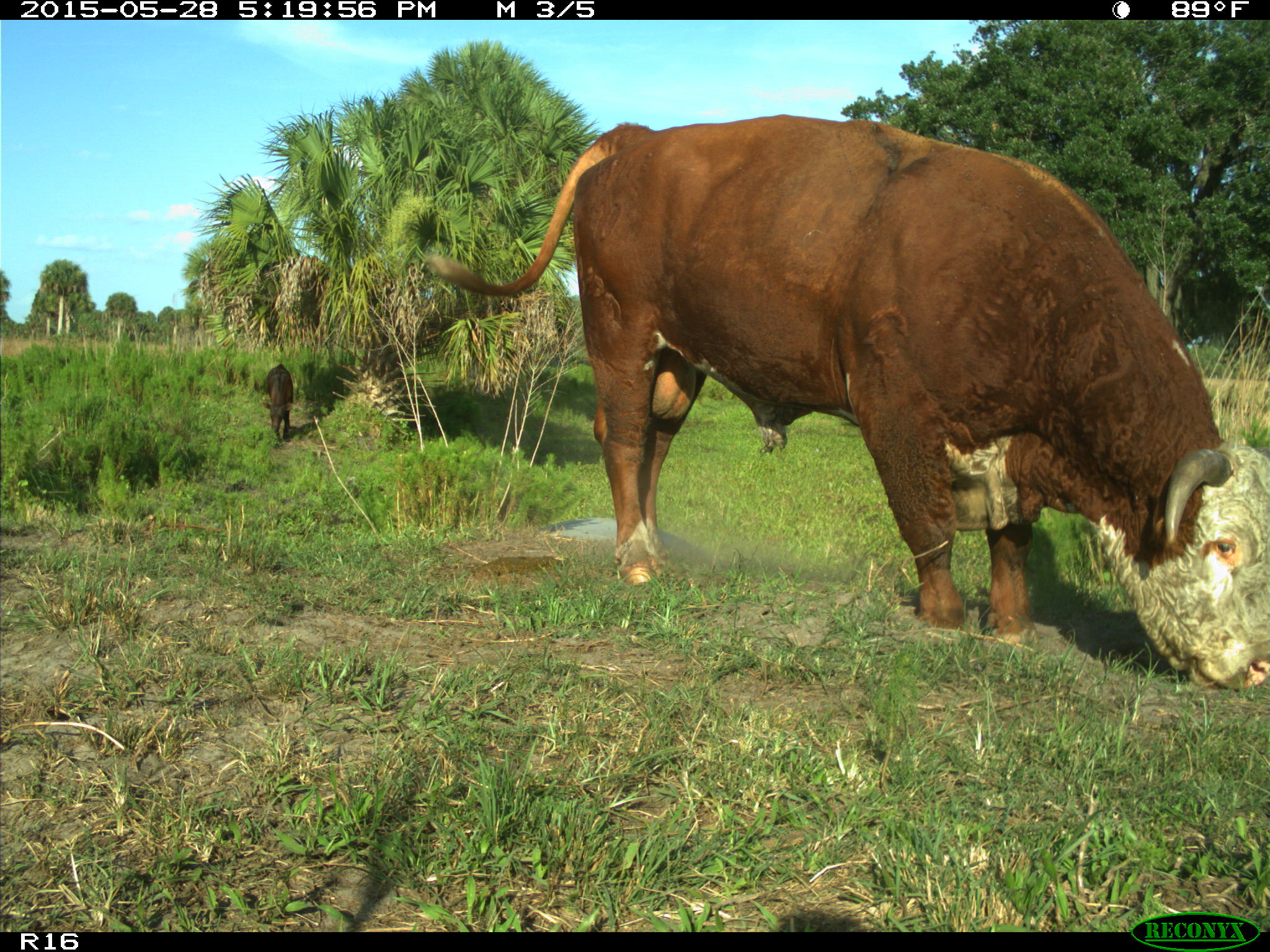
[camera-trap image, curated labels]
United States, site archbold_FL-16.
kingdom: Animalia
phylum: Chordata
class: Mammalia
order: Artiodactyla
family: Bovidae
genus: Bos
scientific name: Bos taurus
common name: domestic cow